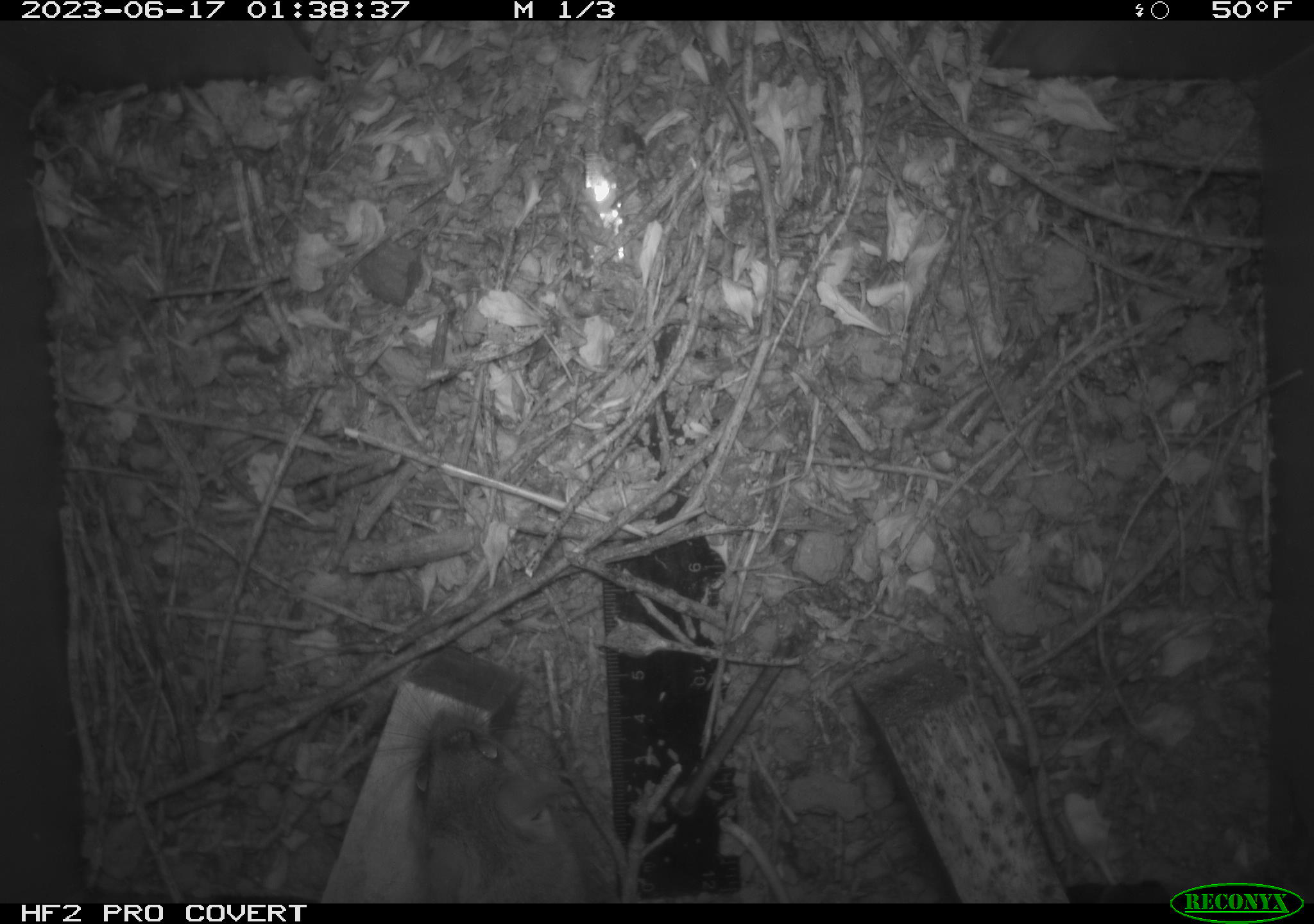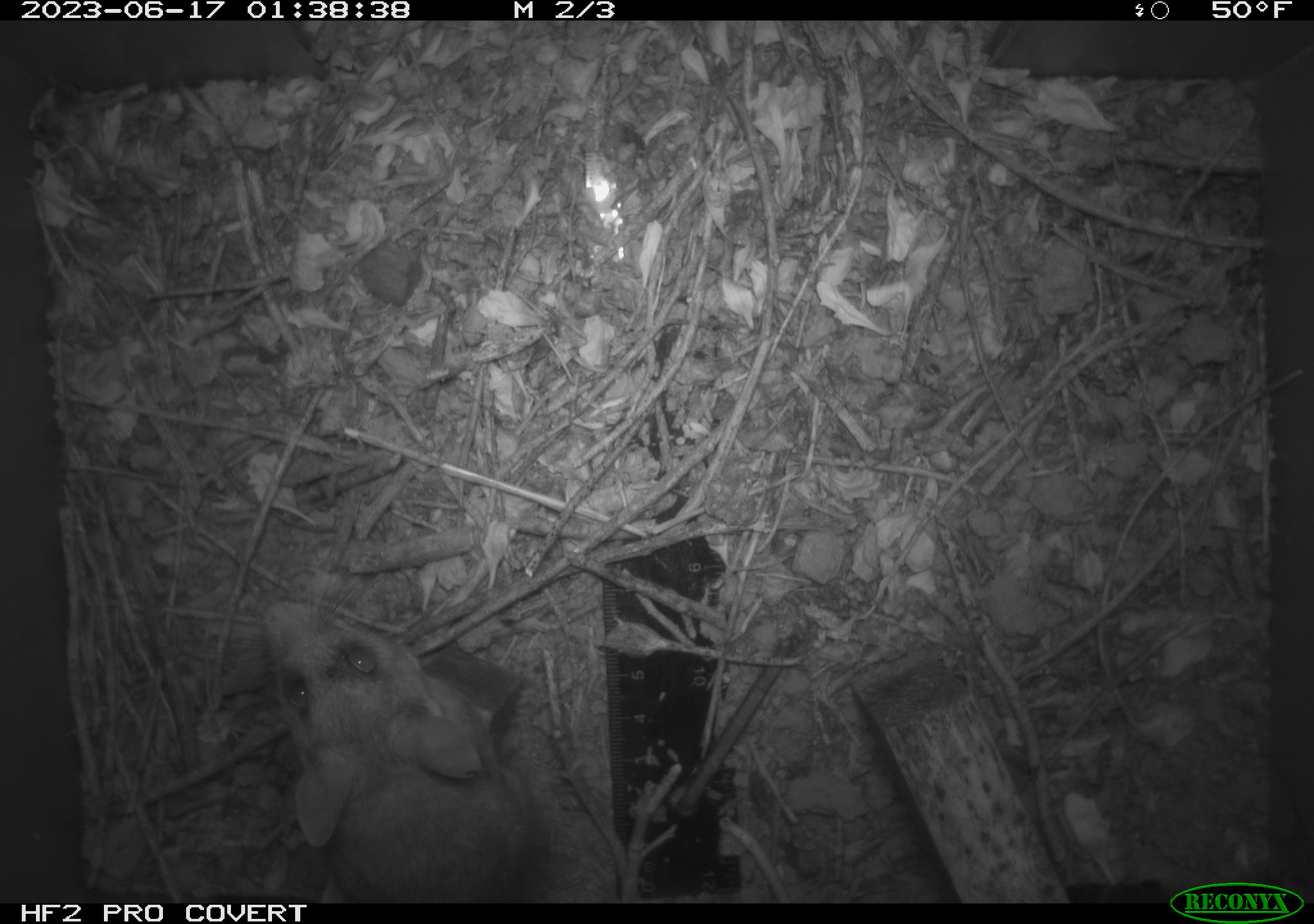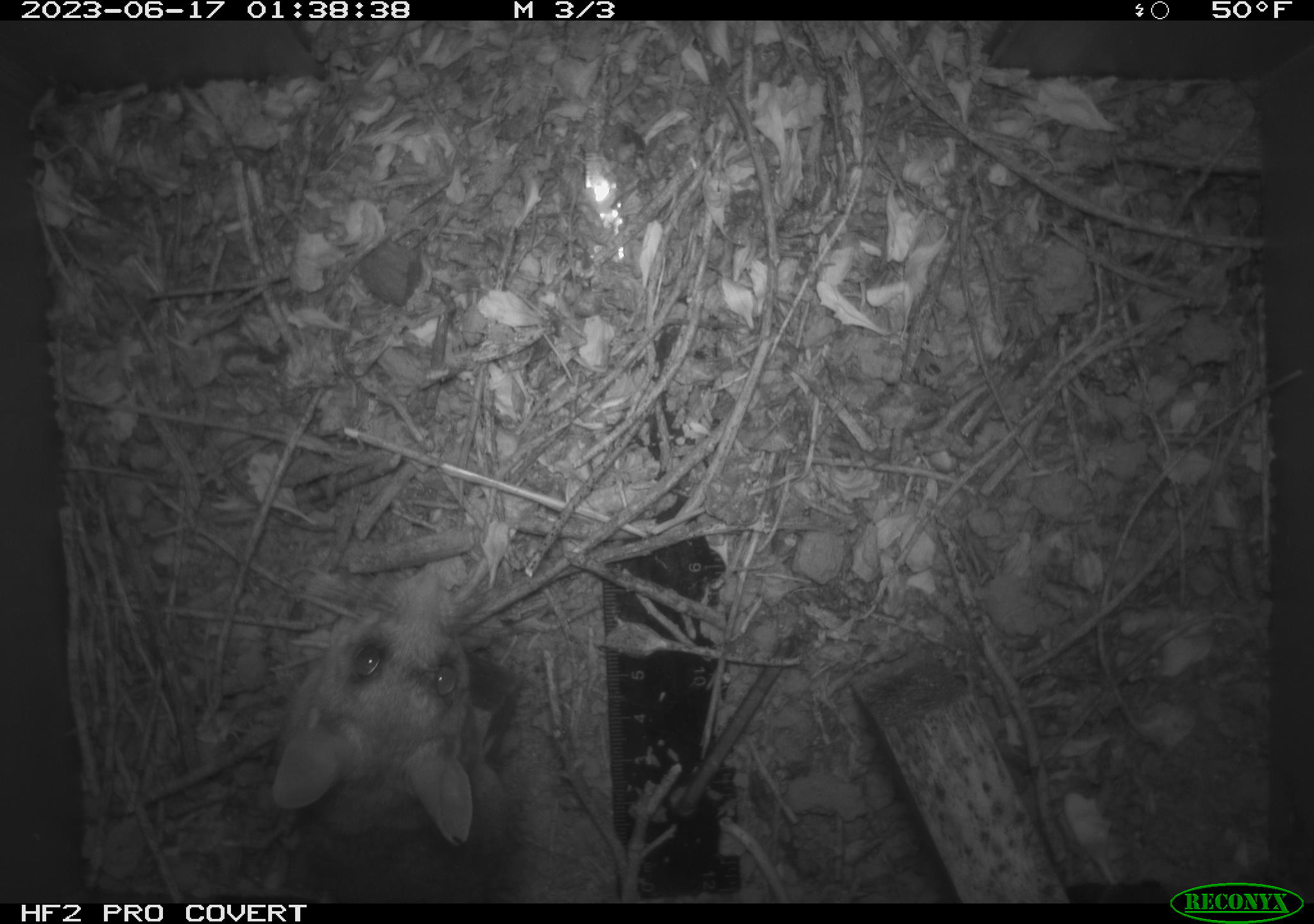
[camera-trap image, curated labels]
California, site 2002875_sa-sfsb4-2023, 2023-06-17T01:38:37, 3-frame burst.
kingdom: Animalia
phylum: Chordata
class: Mammalia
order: Rodentia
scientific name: Rodentia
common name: mouse species